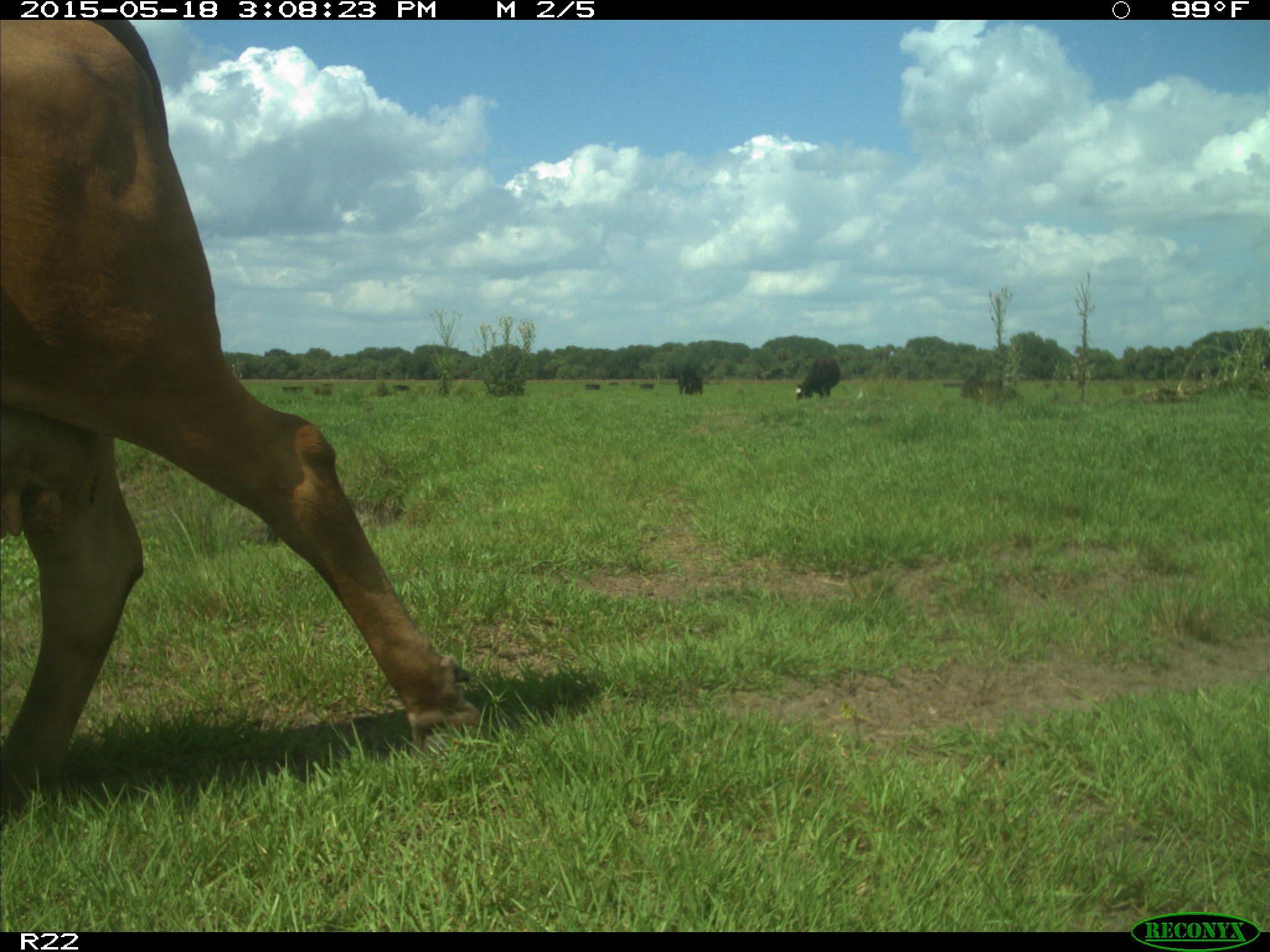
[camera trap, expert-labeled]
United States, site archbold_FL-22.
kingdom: Animalia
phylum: Chordata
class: Mammalia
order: Artiodactyla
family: Bovidae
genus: Bos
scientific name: Bos taurus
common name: domestic cow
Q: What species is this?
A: Bos taurus (domestic cow).